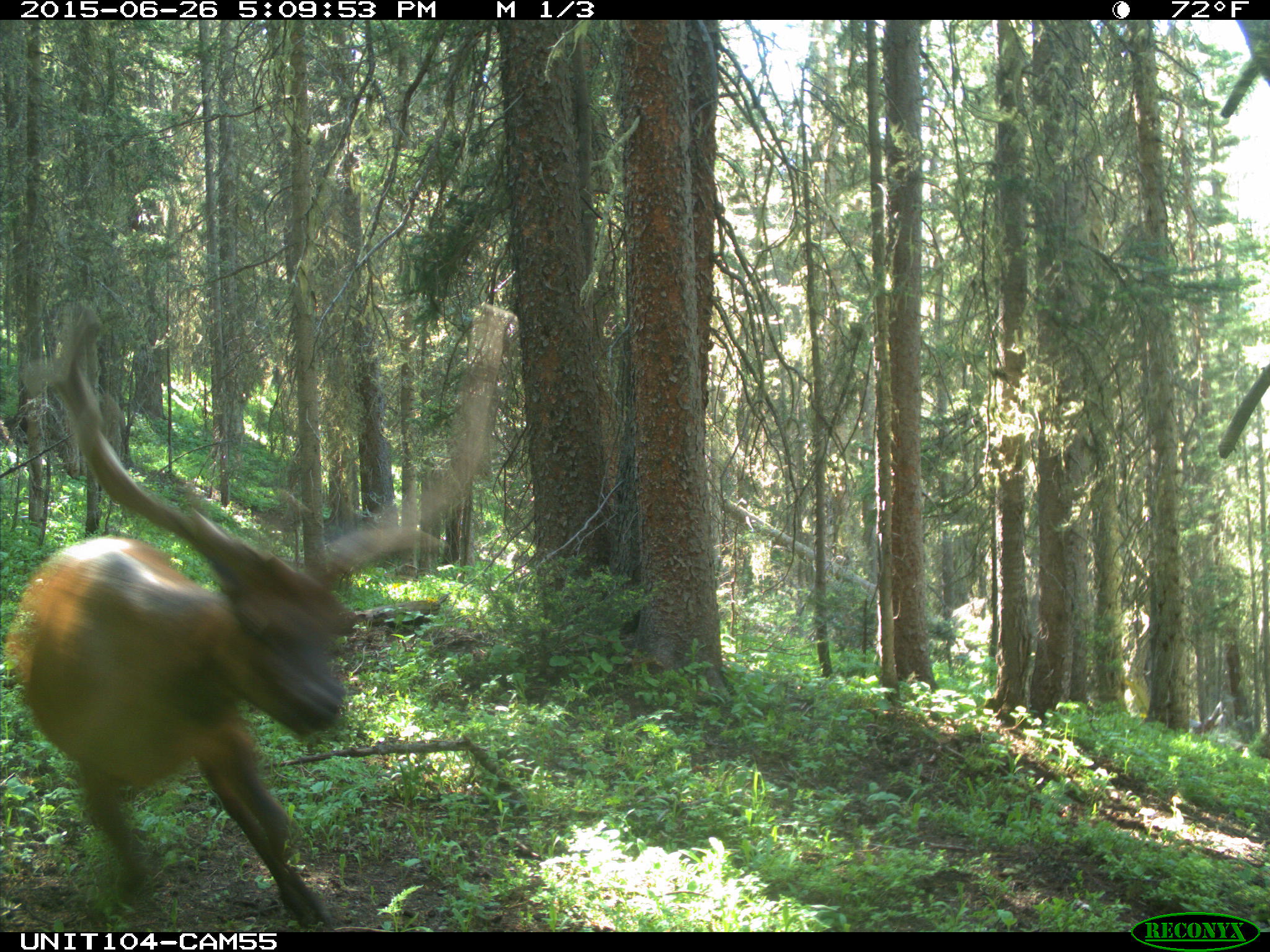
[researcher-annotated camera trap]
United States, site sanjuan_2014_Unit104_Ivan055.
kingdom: Animalia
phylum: Chordata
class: Mammalia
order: Artiodactyla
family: Cervidae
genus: Cervus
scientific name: Cervus elaphus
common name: red deer